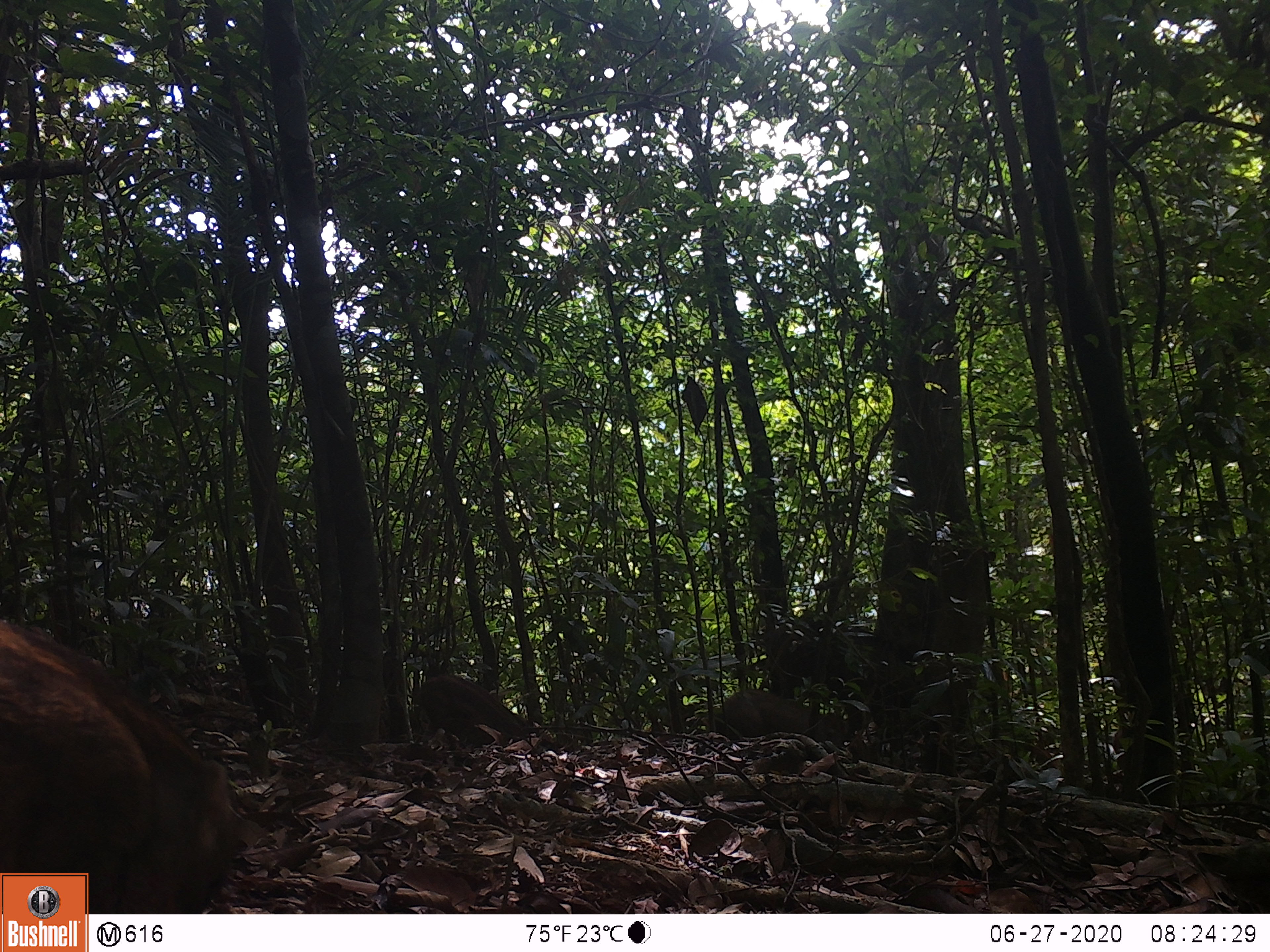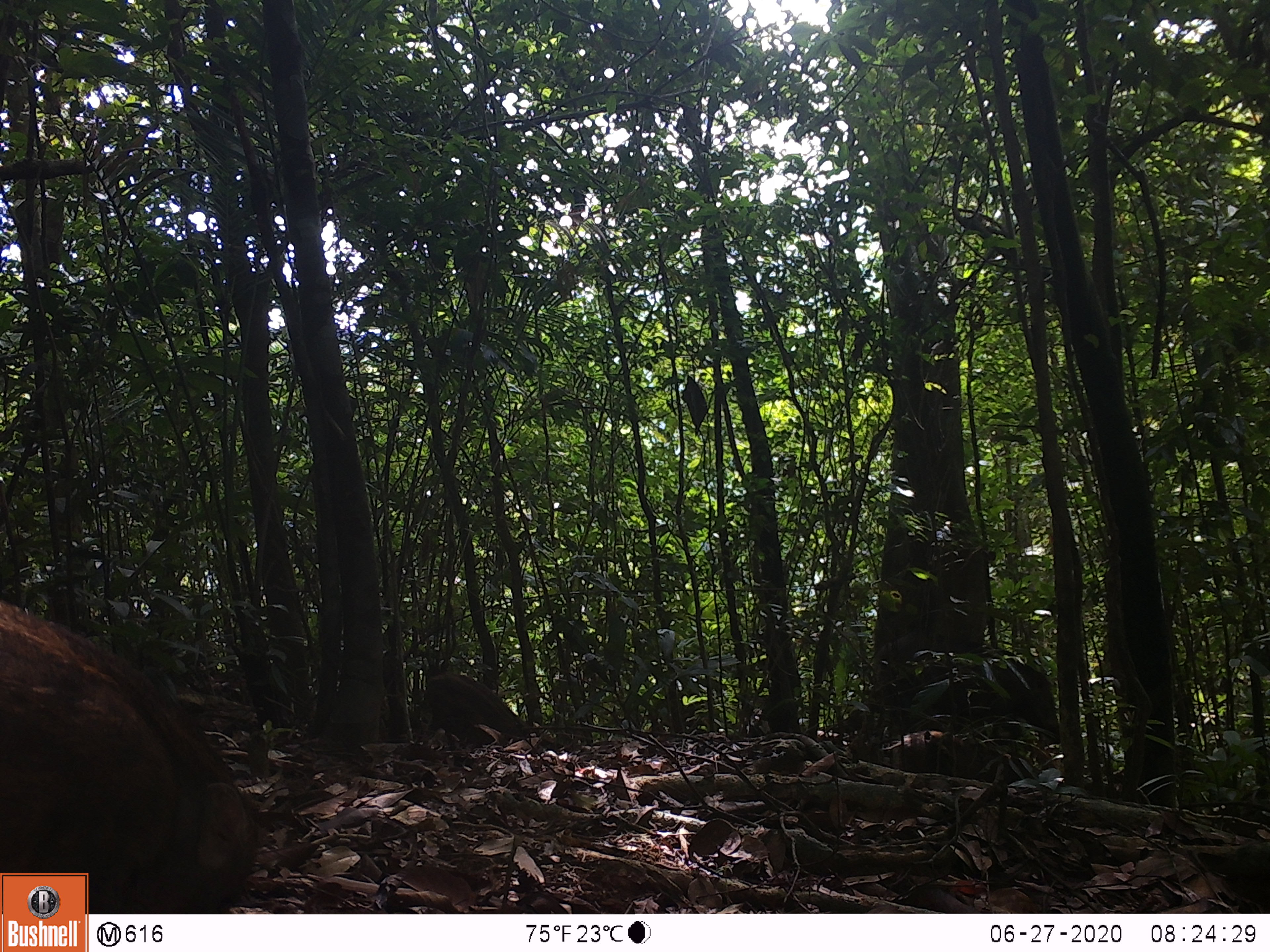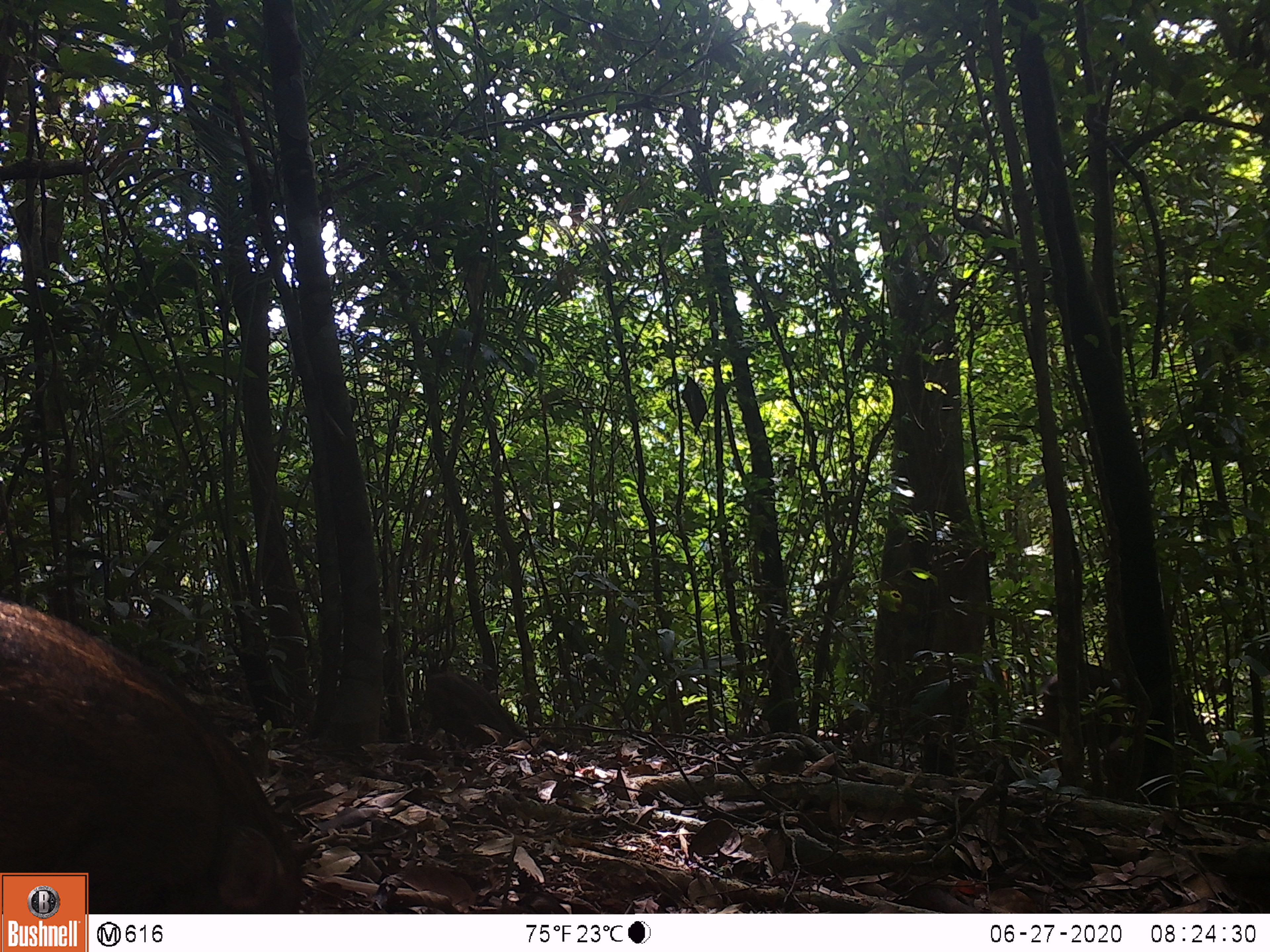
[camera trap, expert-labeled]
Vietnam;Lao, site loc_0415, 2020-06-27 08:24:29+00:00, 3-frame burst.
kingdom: Animalia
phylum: Chordata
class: Mammalia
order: Artiodactyla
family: Suidae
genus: Sus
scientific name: Sus scrofa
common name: eurasian wild pig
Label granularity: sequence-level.